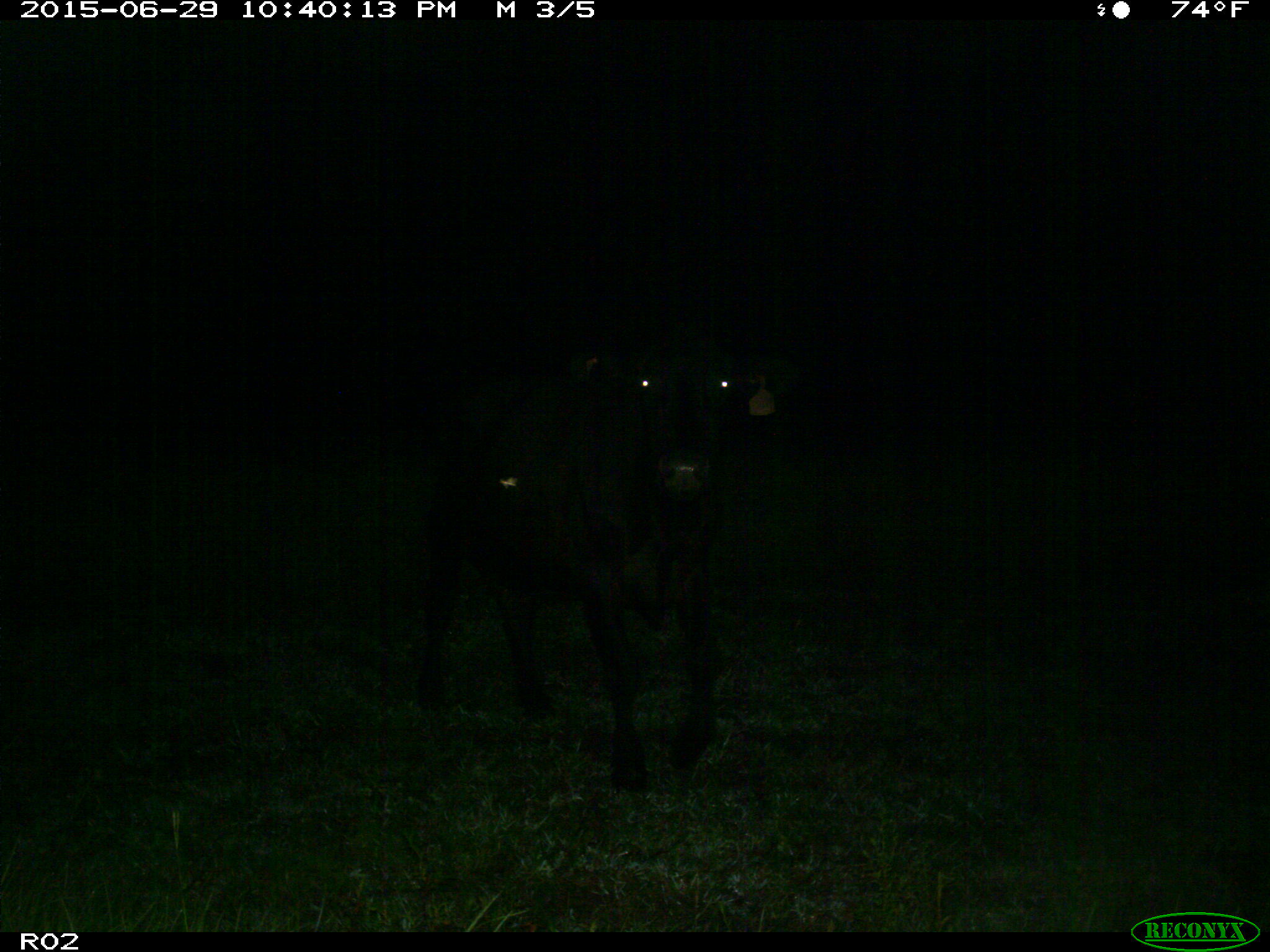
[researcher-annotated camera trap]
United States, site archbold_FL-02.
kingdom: Animalia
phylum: Chordata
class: Mammalia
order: Artiodactyla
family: Bovidae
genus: Bos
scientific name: Bos taurus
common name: domestic cow